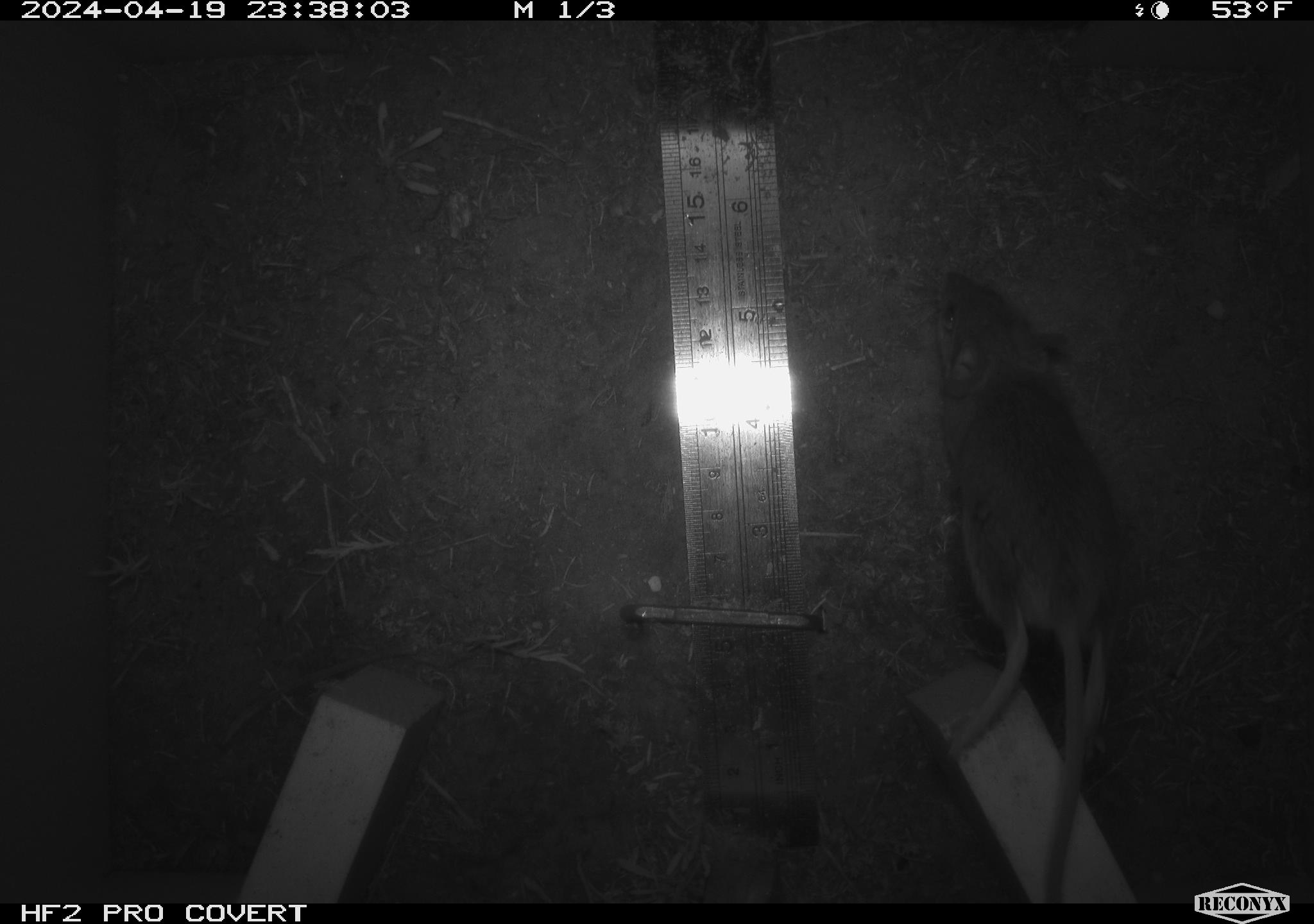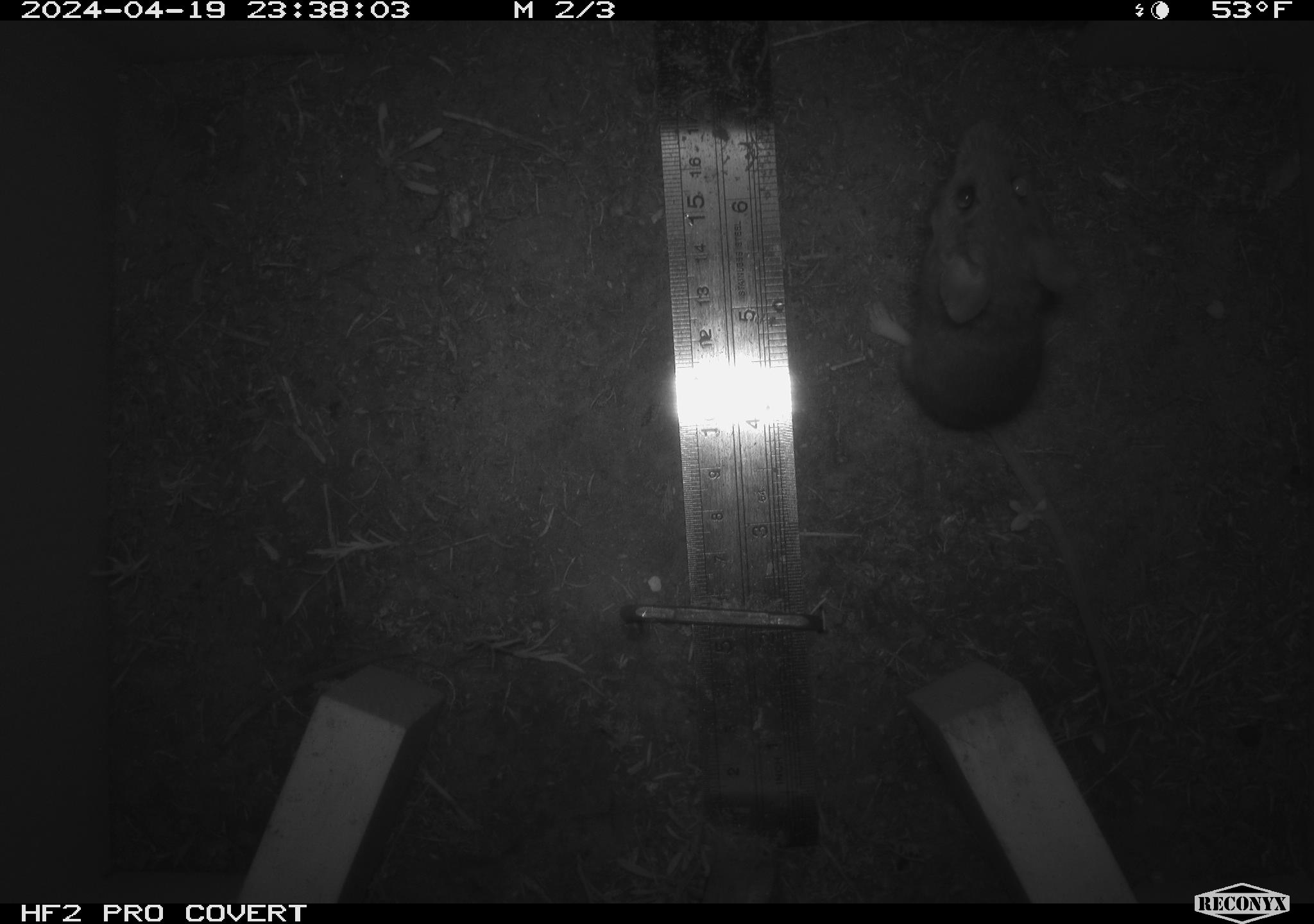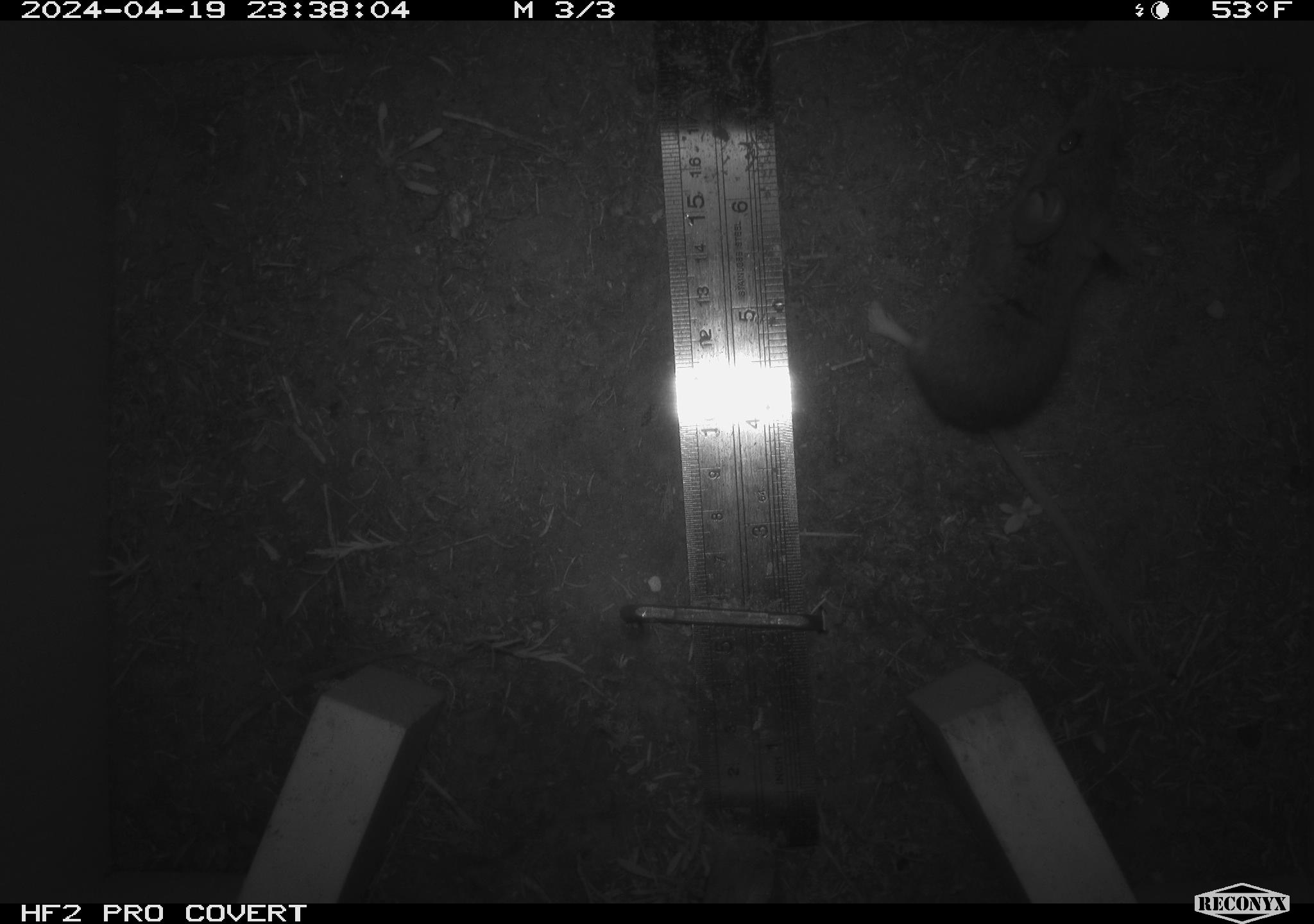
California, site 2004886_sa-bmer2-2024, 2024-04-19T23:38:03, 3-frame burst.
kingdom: Animalia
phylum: Chordata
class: Mammalia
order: Rodentia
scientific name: Rodentia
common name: mouse species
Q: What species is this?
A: Mouse species (Rodentia).